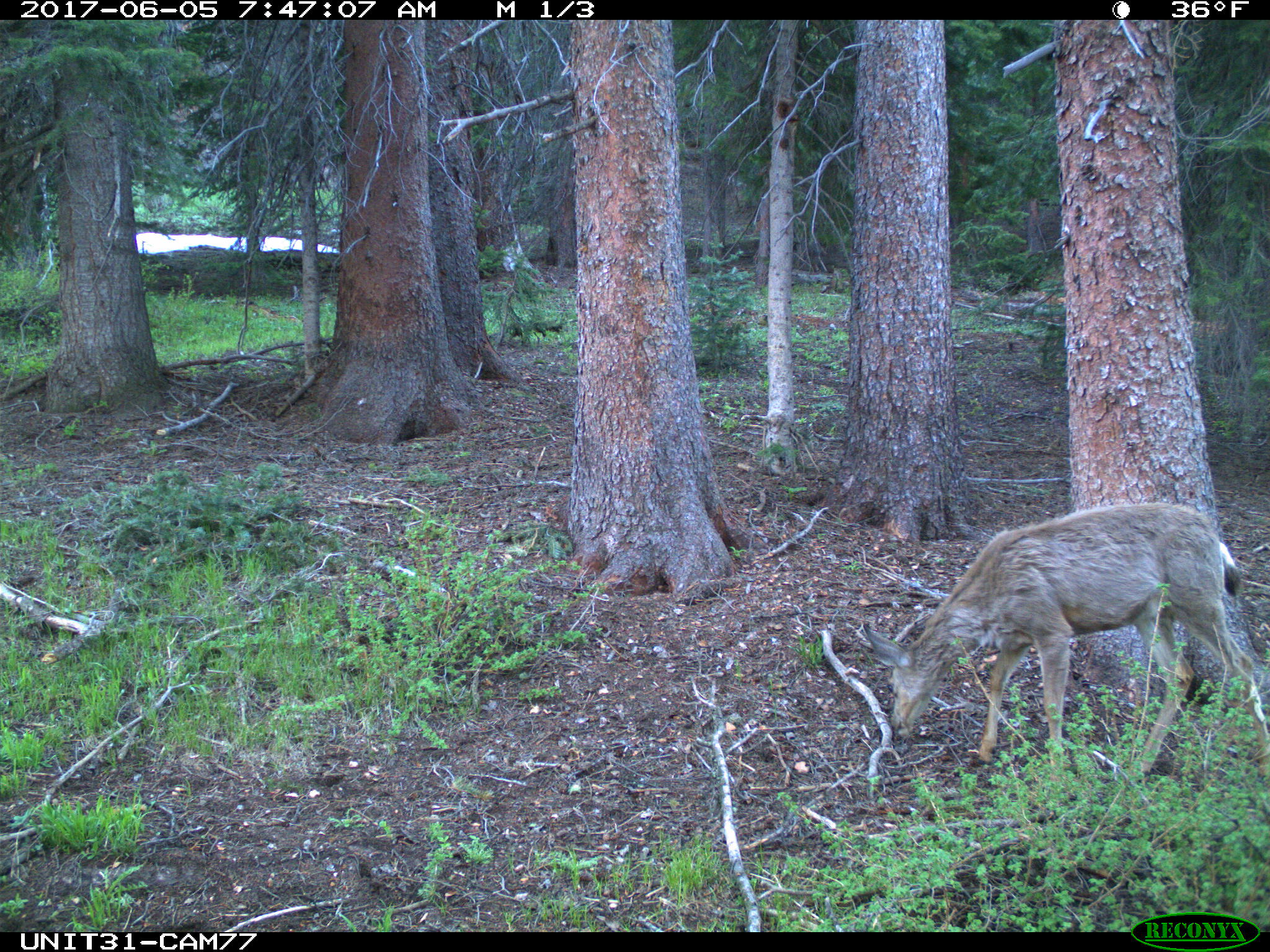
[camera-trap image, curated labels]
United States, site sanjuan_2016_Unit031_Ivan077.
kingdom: Animalia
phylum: Chordata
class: Mammalia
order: Artiodactyla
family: Cervidae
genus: Odocoileus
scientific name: Odocoileus hemionus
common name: mule deer